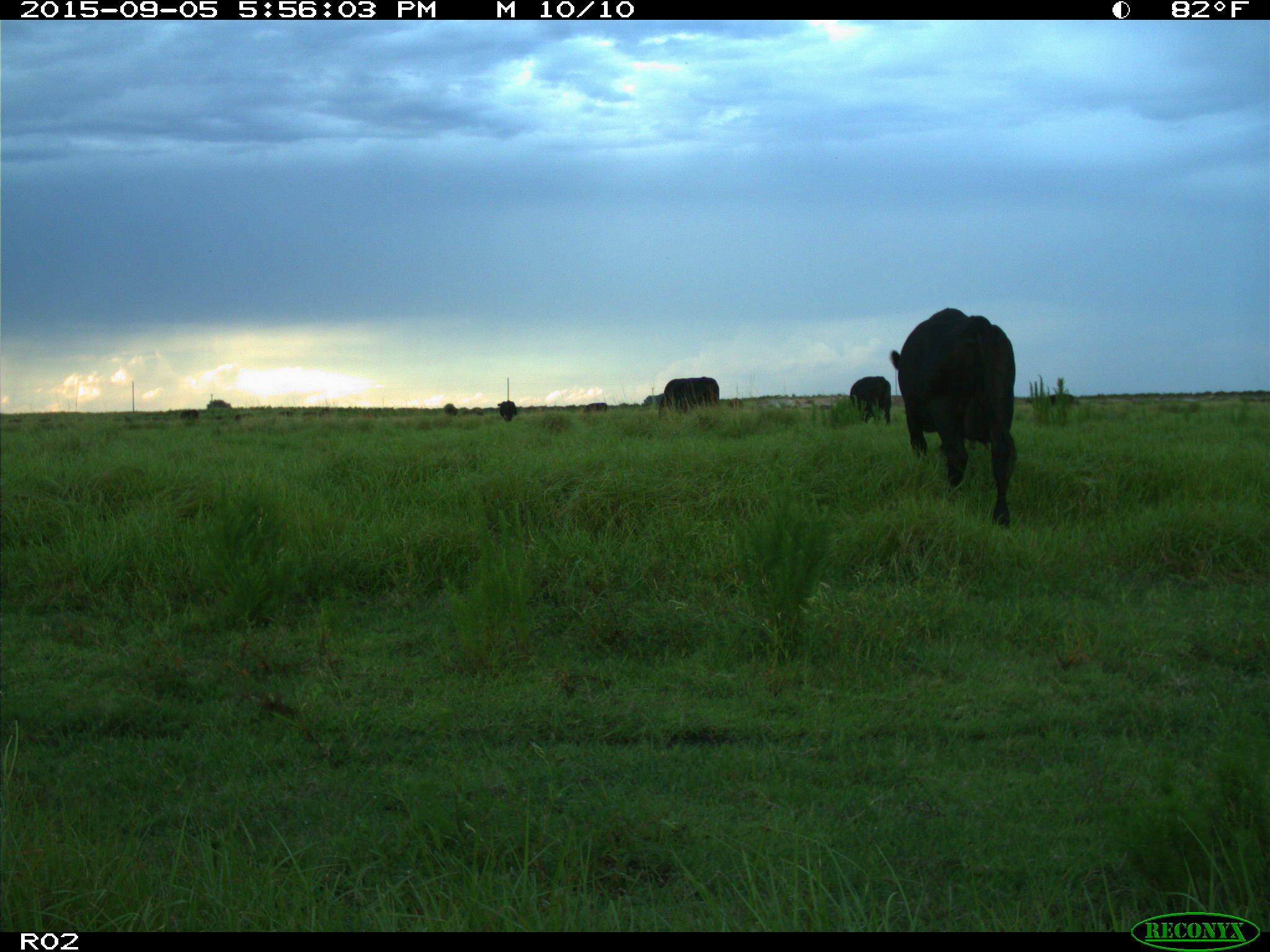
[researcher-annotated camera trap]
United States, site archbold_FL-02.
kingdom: Animalia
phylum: Chordata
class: Mammalia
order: Artiodactyla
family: Bovidae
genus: Bos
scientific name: Bos taurus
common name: domestic cow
Bos taurus (domestic cow).